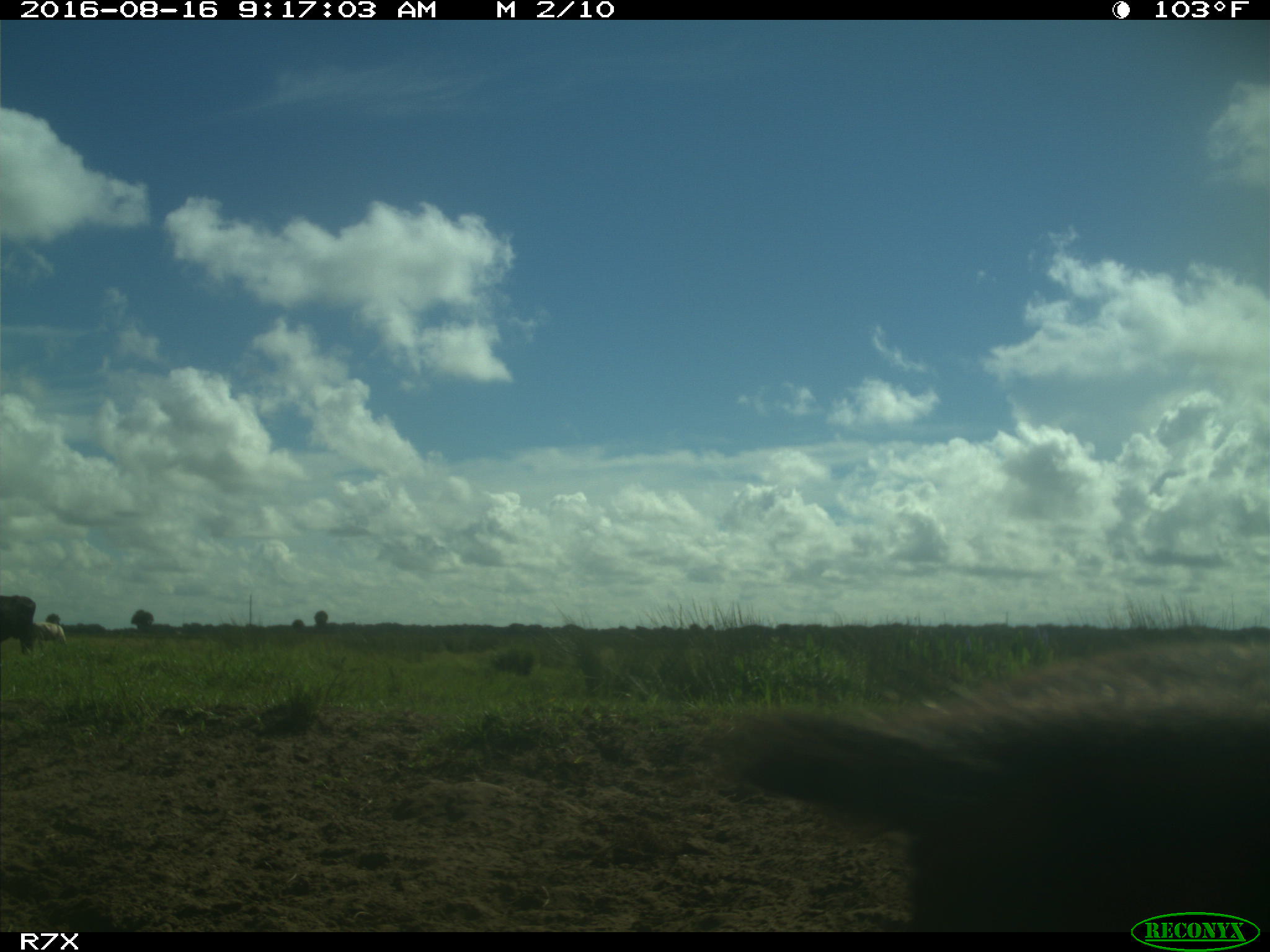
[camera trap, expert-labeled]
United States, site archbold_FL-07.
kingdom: Animalia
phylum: Chordata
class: Mammalia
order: Artiodactyla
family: Bovidae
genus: Bos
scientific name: Bos taurus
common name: domestic cow